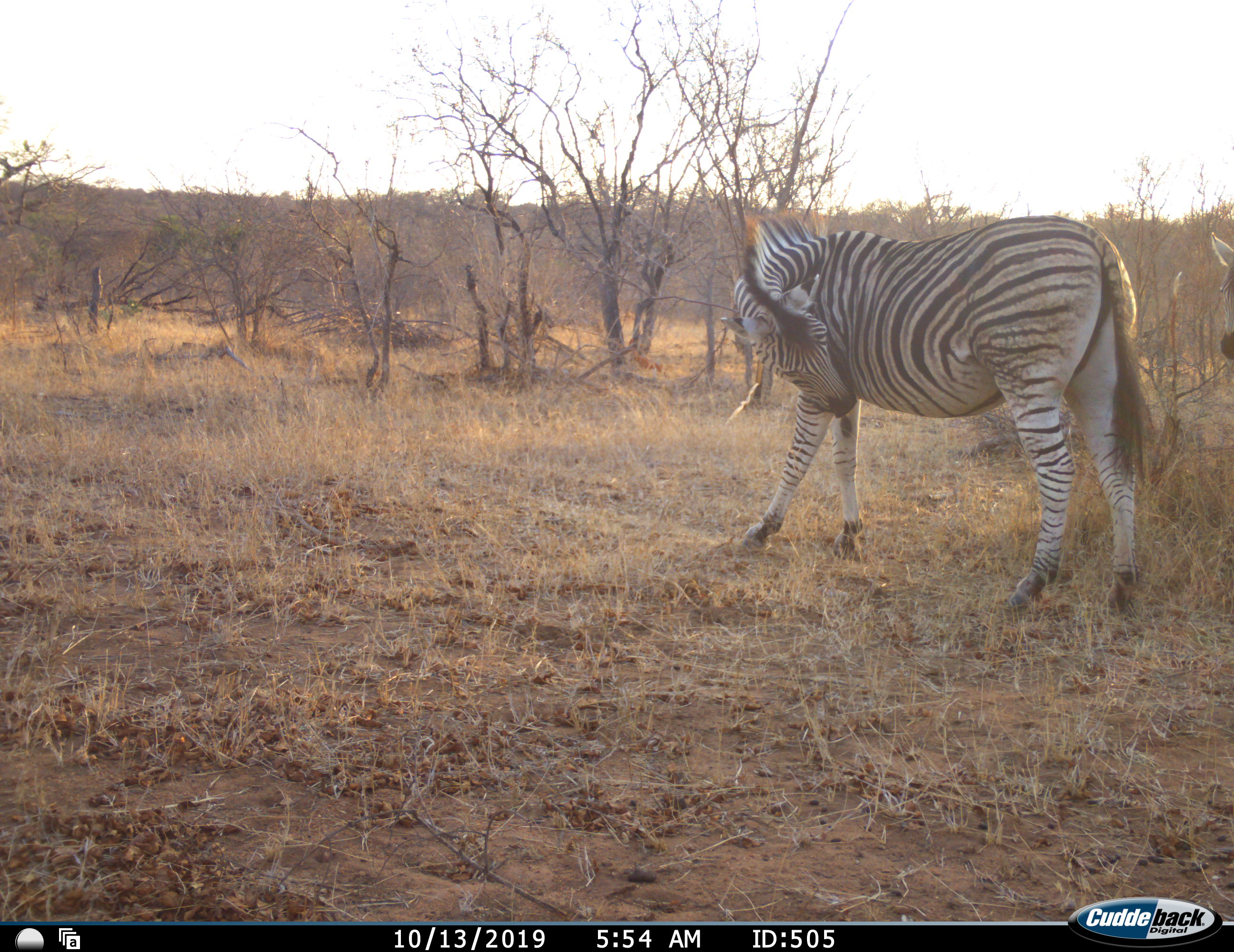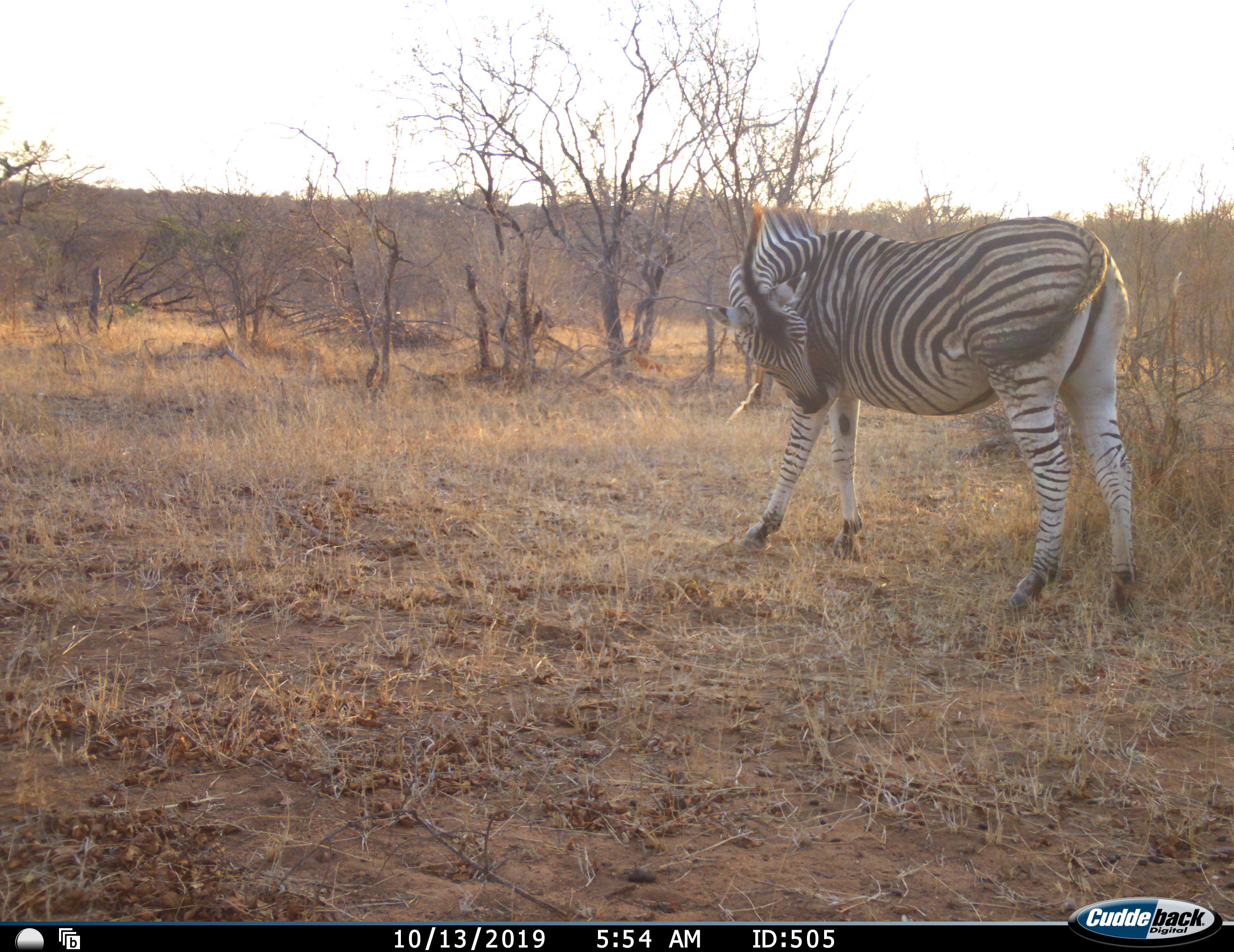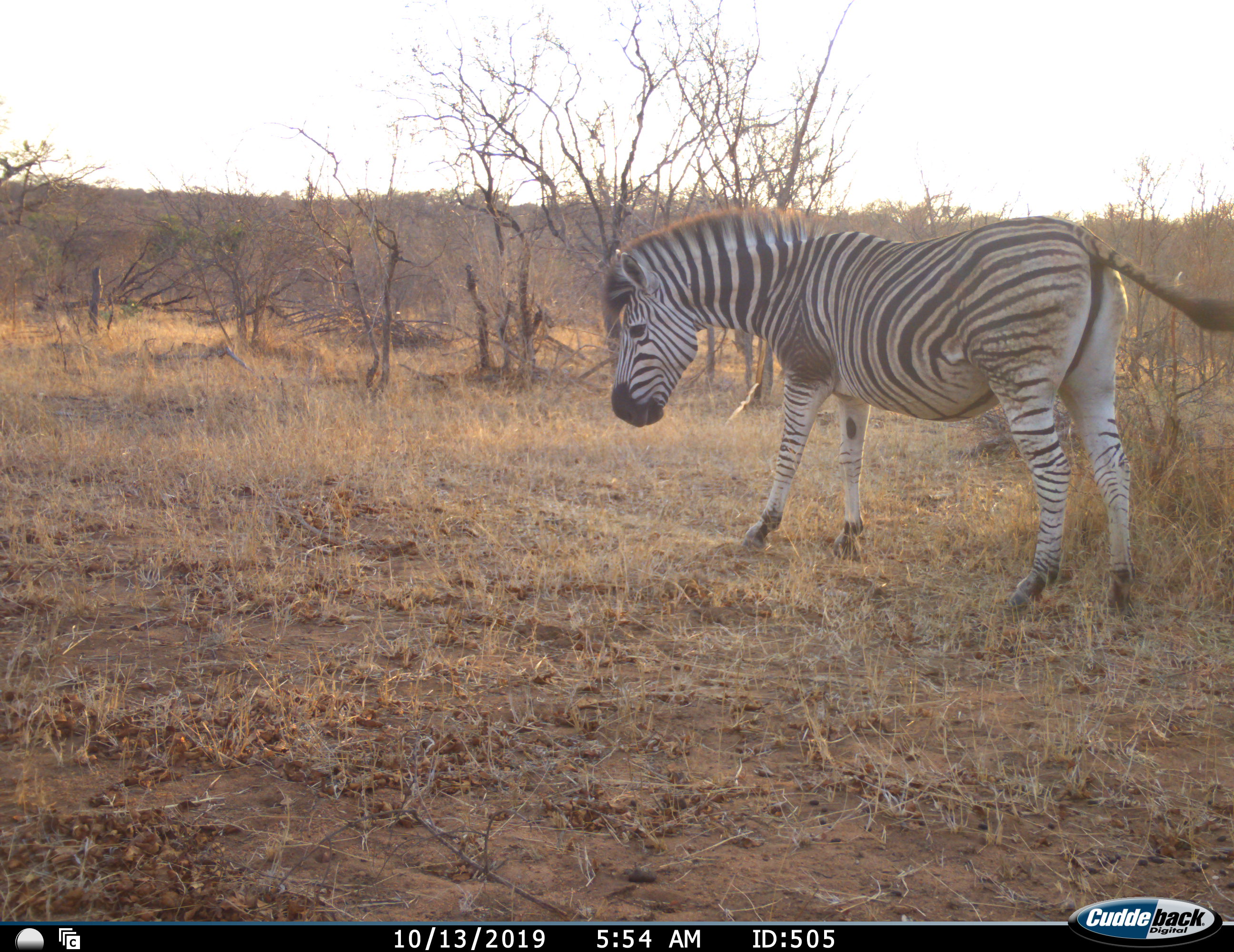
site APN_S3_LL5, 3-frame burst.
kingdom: Animalia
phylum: Chordata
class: Mammalia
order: Perissodactyla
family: Equidae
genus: Equus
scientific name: Equus quagga burchellii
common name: burchell's zebra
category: zebraburchells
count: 1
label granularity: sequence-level